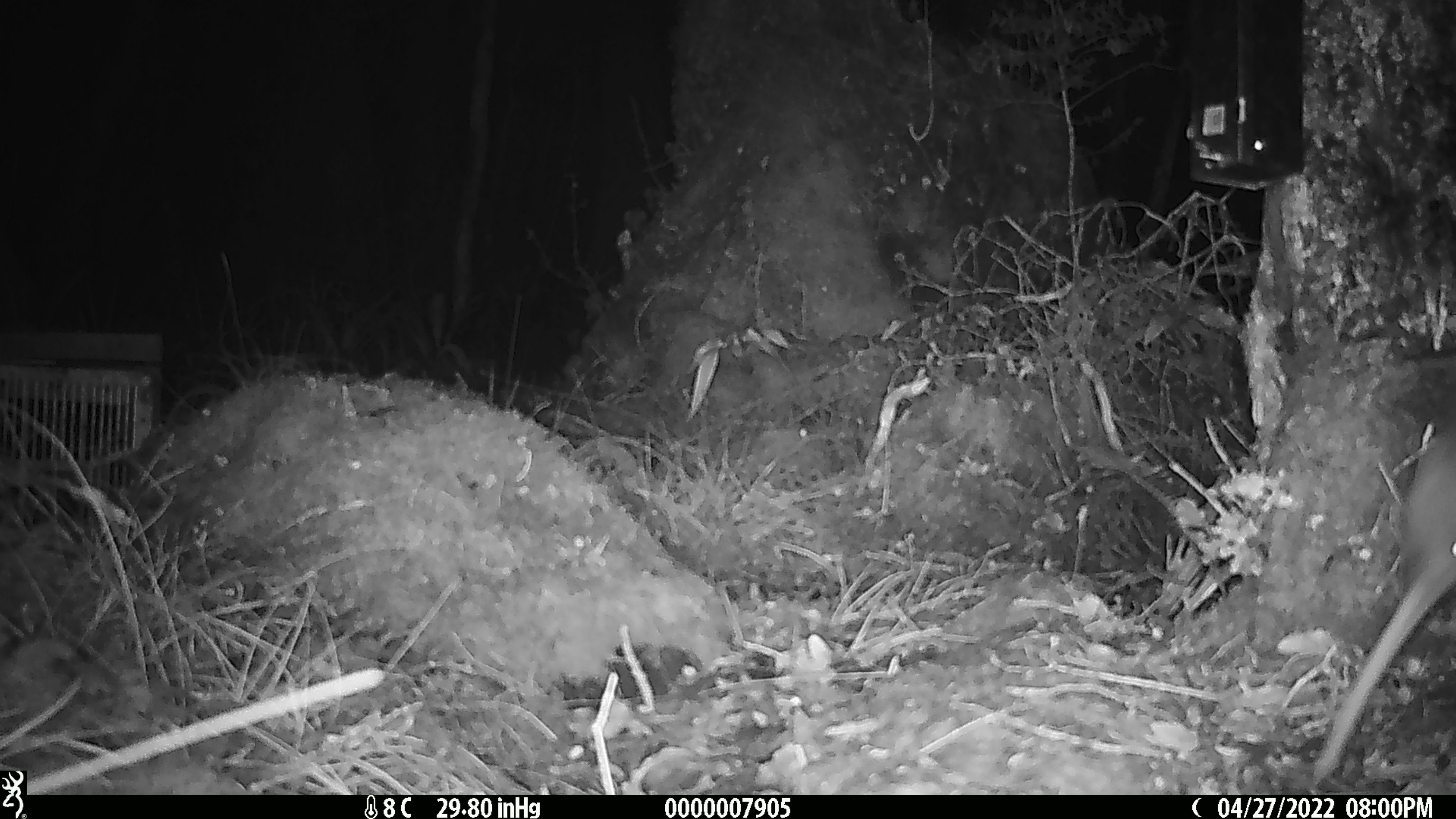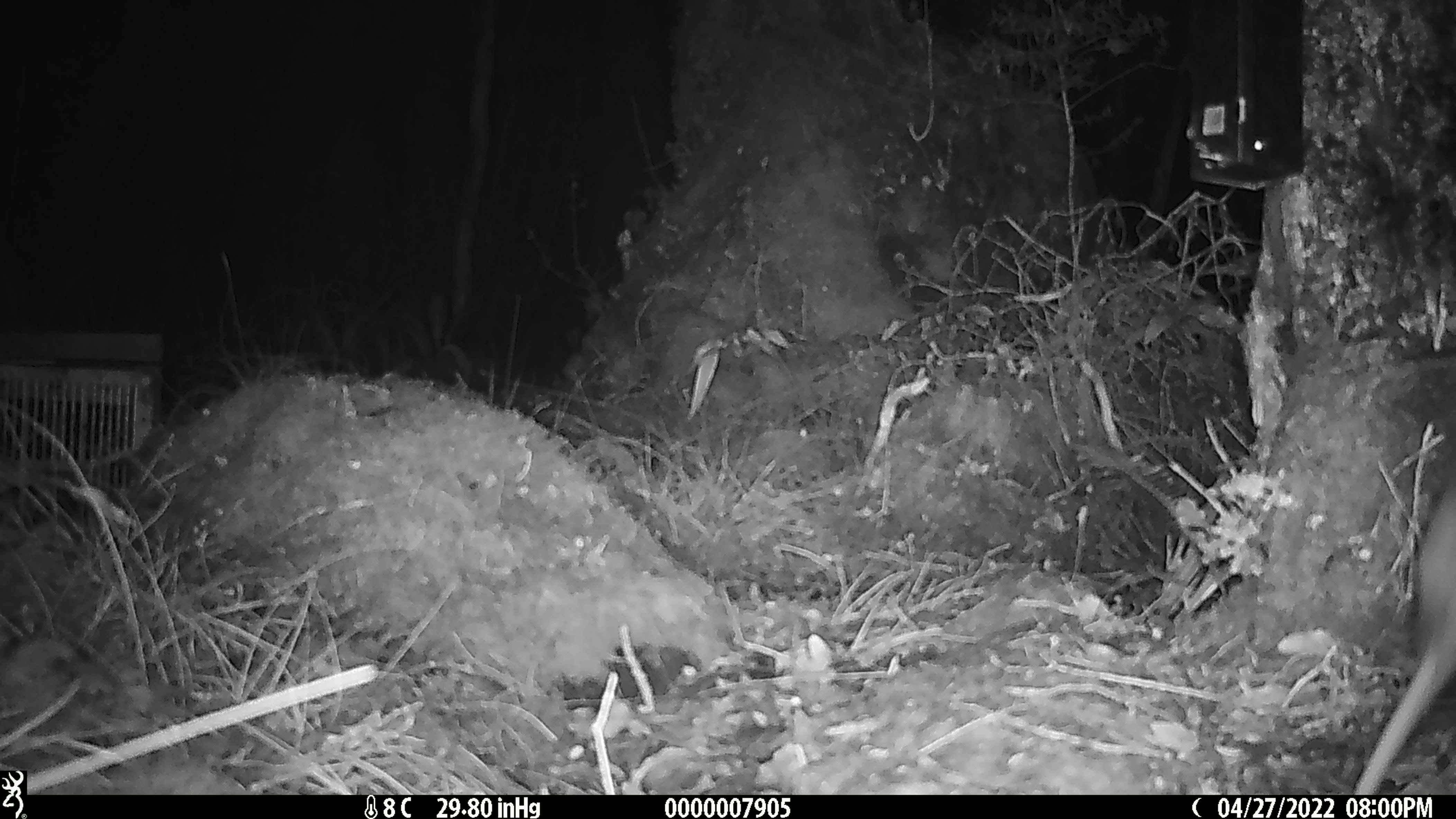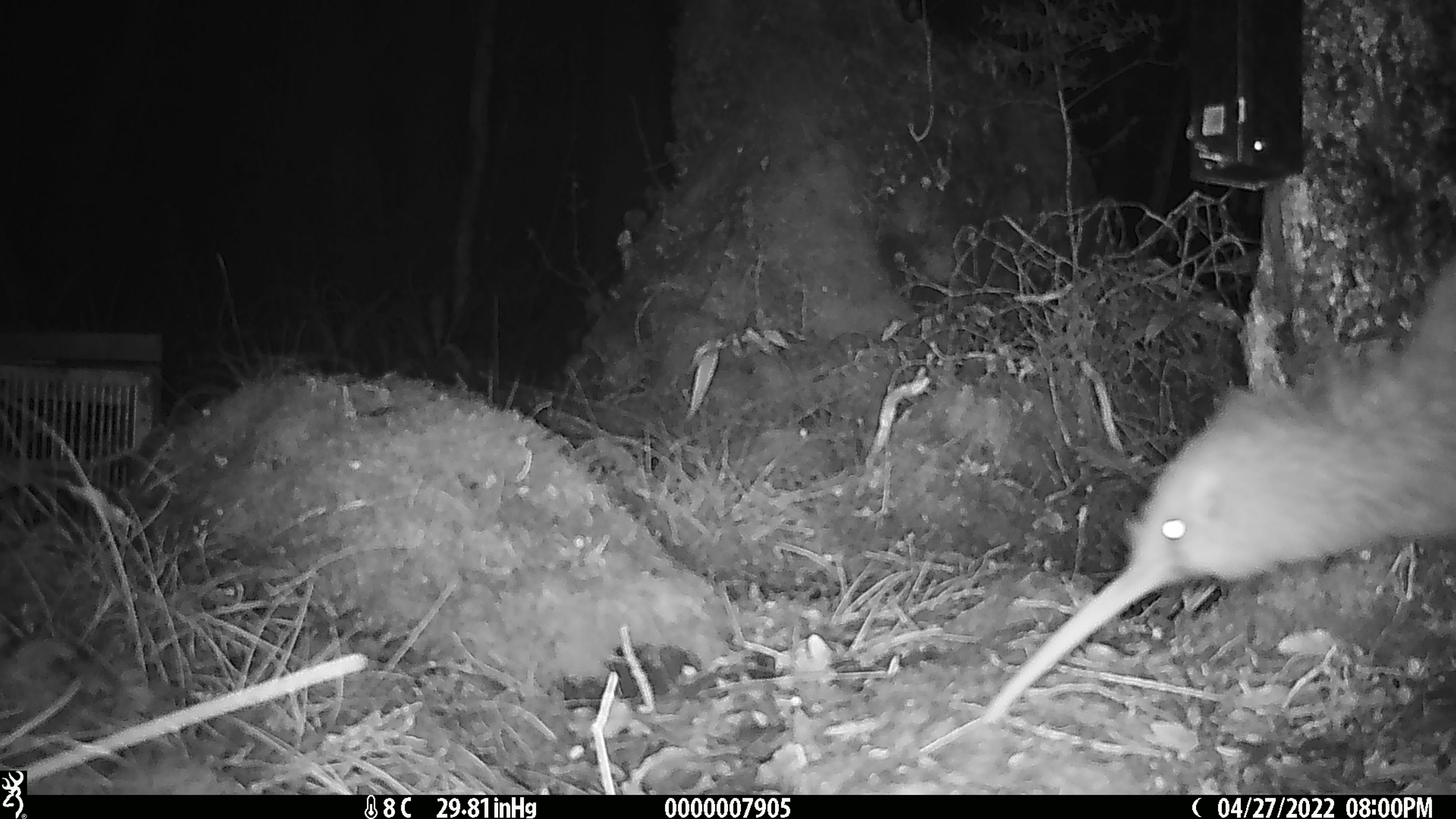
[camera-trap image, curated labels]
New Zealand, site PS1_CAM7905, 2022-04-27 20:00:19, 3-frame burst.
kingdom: Animalia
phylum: Chordata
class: Aves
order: Apterygiformes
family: Apterygidae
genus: Apteryx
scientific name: Apteryx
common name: kiwi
Kiwi (Apteryx).